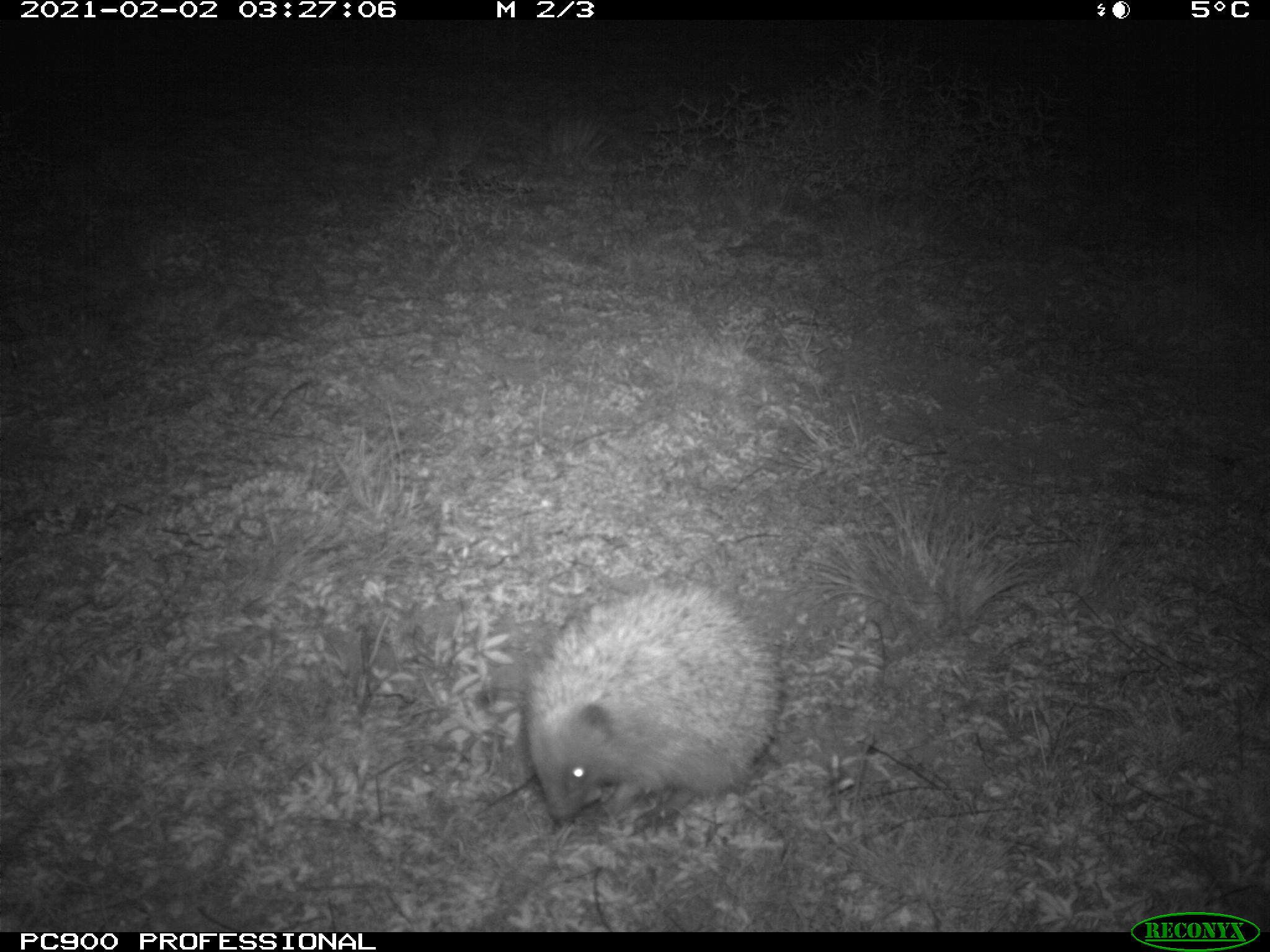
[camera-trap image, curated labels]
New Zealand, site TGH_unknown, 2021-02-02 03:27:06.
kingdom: Animalia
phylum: Chordata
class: Mammalia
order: Eulipotyphla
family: Erinaceidae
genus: Erinaceus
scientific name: Erinaceus europaeus europaeus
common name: european hedgehog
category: hedgehog